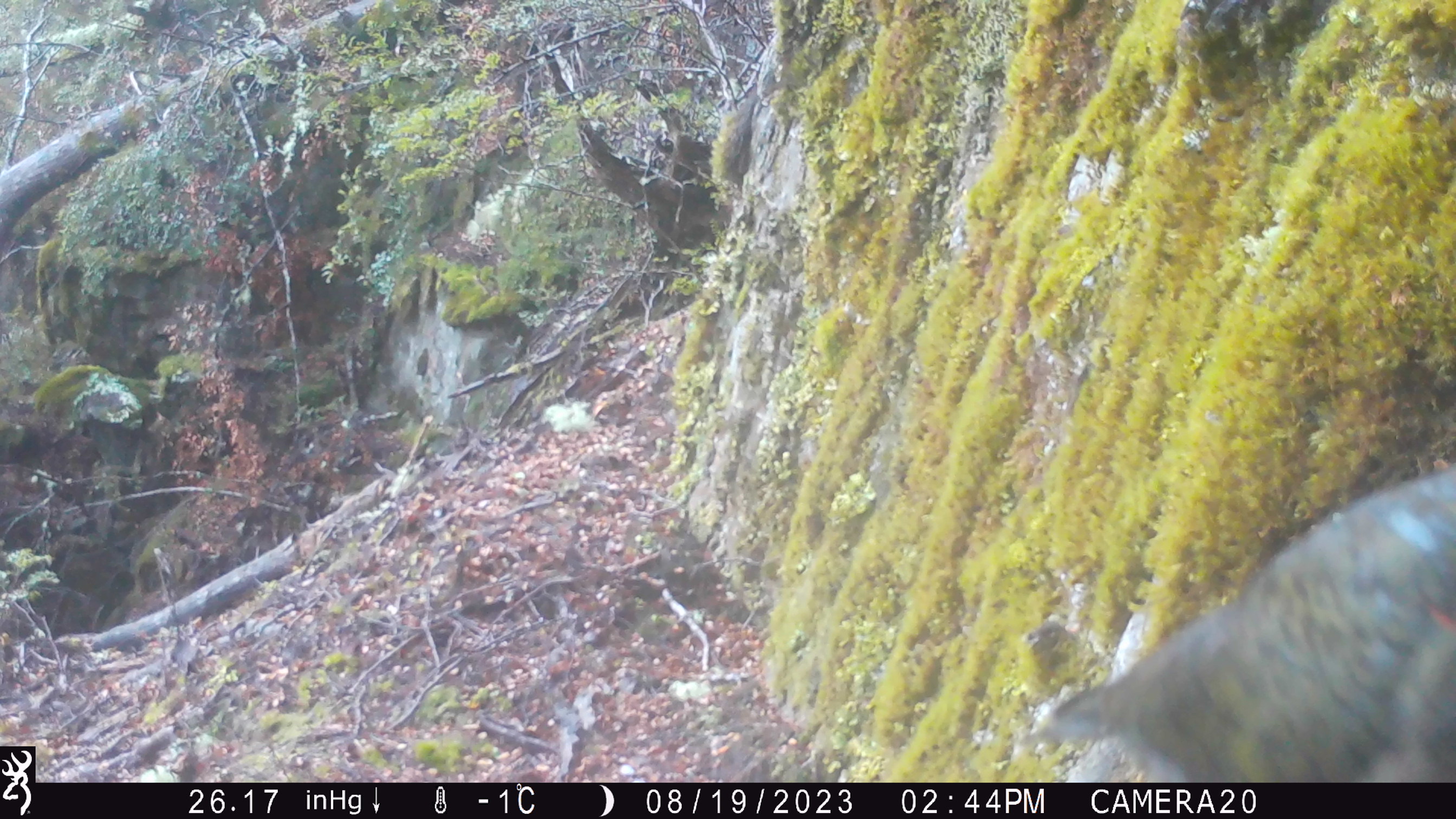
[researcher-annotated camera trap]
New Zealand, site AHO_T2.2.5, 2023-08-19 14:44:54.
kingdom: Animalia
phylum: Chordata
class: Aves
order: Psittaciformes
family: Strigopidae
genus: Nestor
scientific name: Nestor notabilis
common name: kea